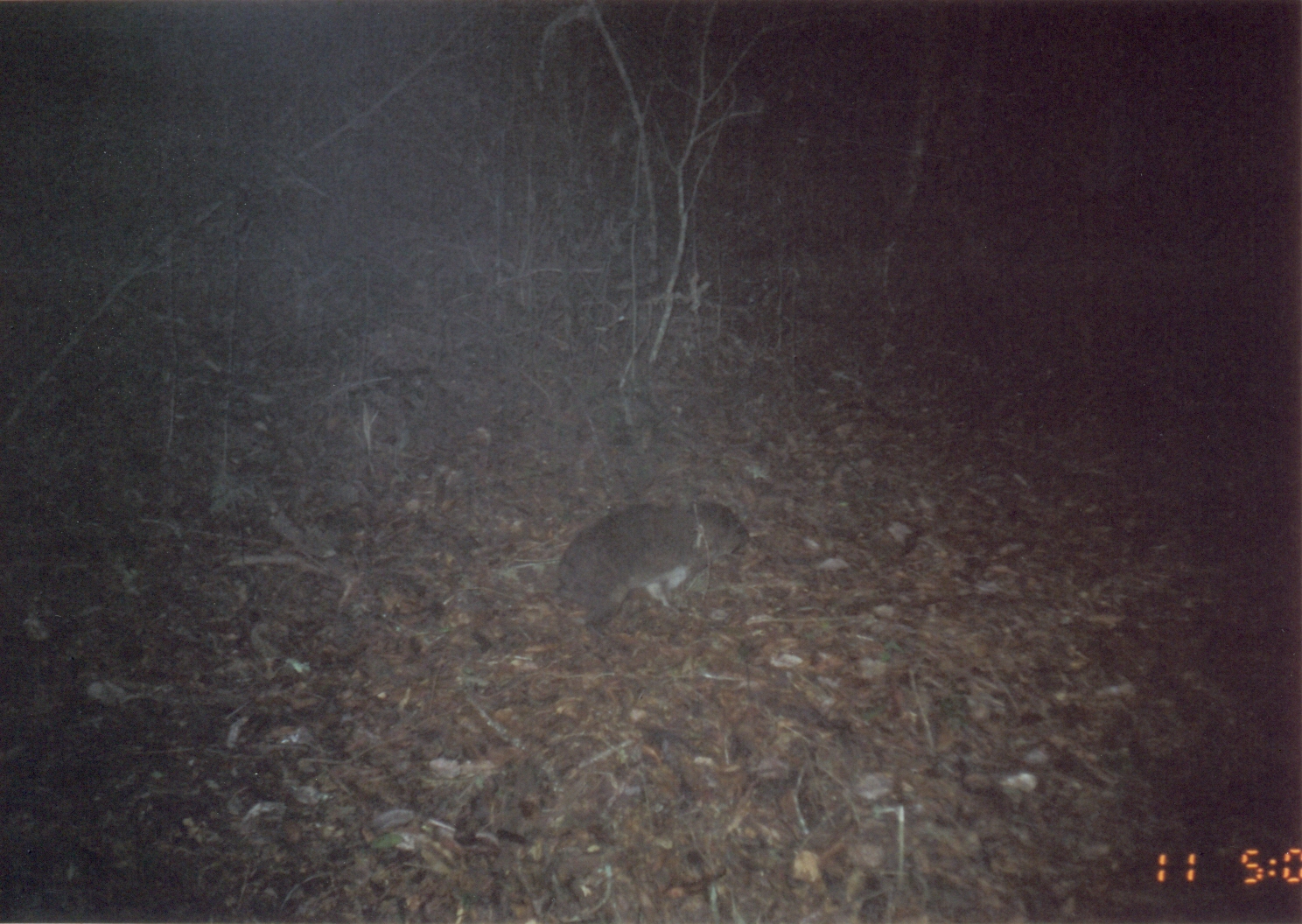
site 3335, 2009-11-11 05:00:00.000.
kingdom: Animalia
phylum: Chordata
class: Mammalia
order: Hyracoidea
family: Procaviidae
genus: Dendrohyrax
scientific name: Dendrohyrax arboreus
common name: southern tree hyrax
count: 1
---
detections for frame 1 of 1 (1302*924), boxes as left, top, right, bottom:
dendrohyrax arboreus: 551, 491, 747, 634